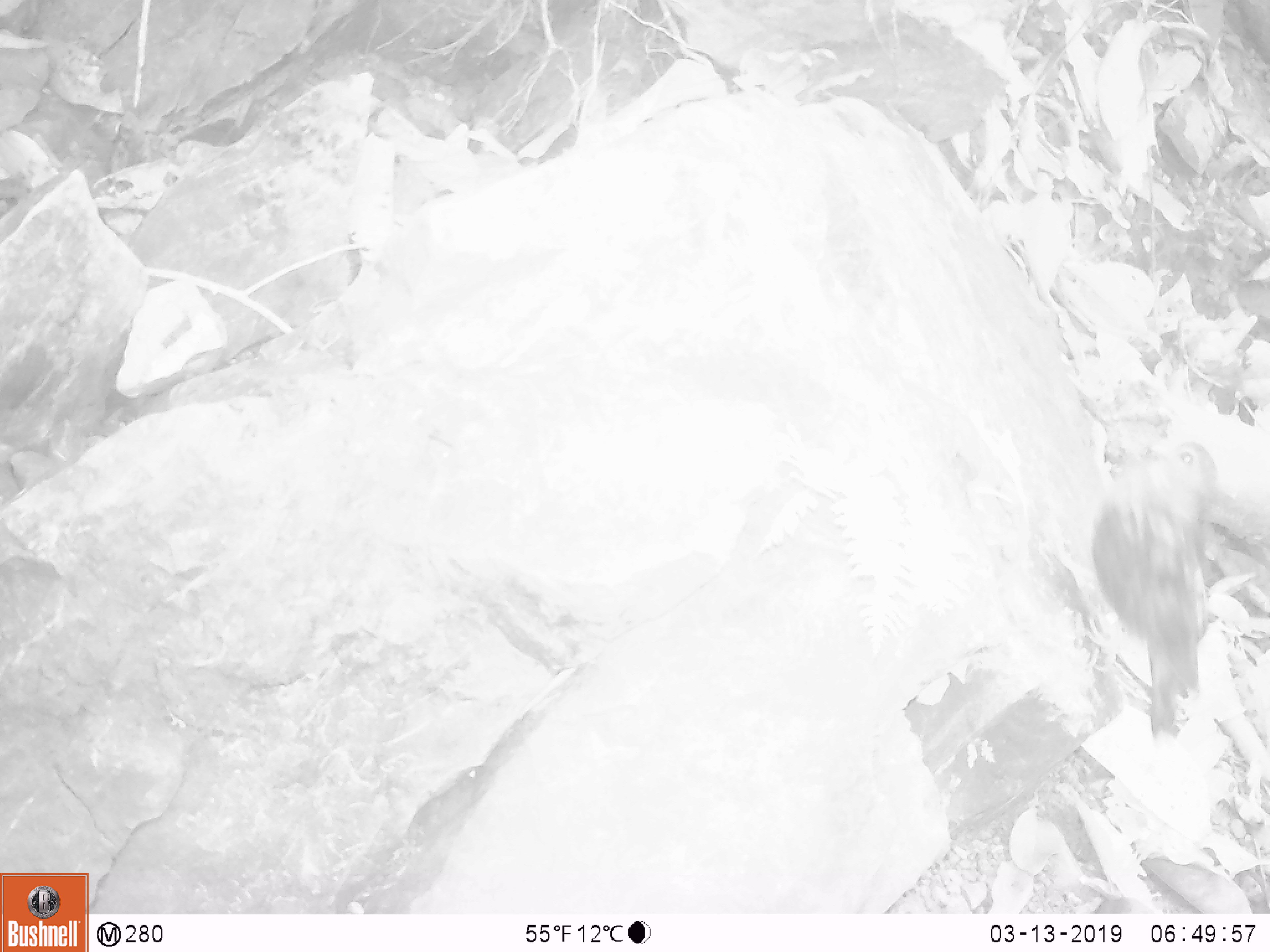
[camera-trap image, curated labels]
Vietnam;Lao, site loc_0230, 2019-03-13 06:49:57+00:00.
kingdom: Animalia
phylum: Chordata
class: Aves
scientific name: Aves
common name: bird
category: unidentified bird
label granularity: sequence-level